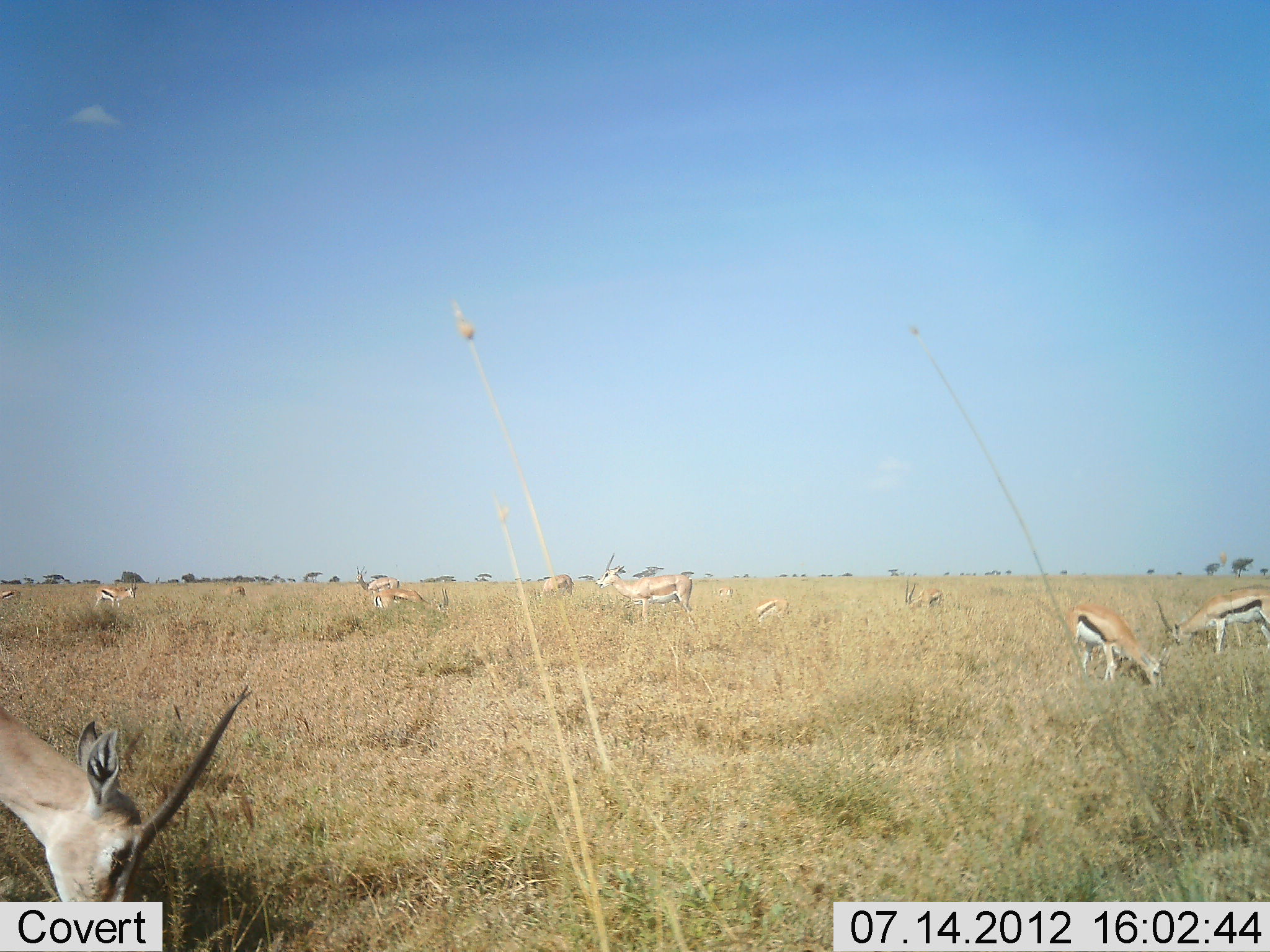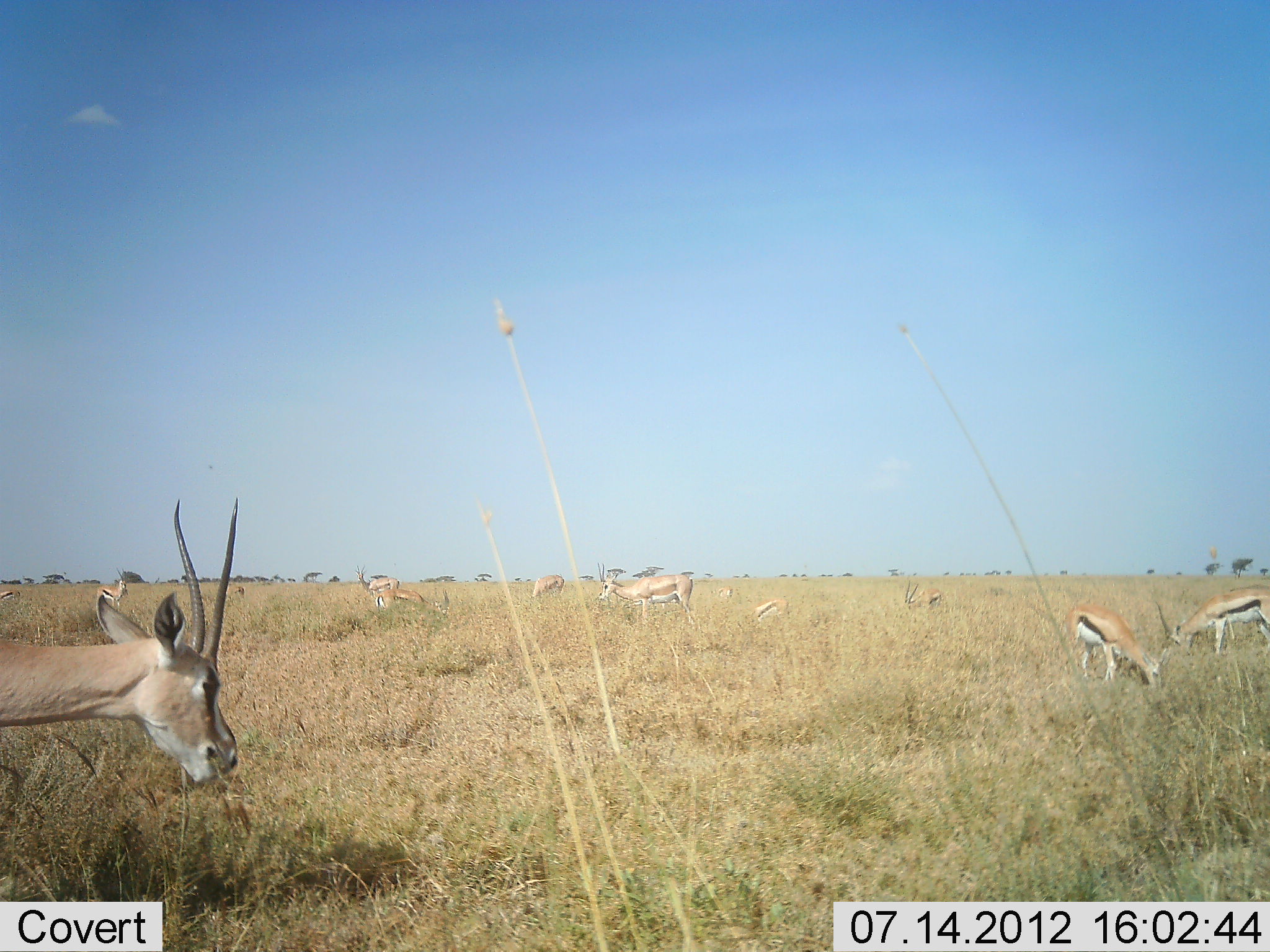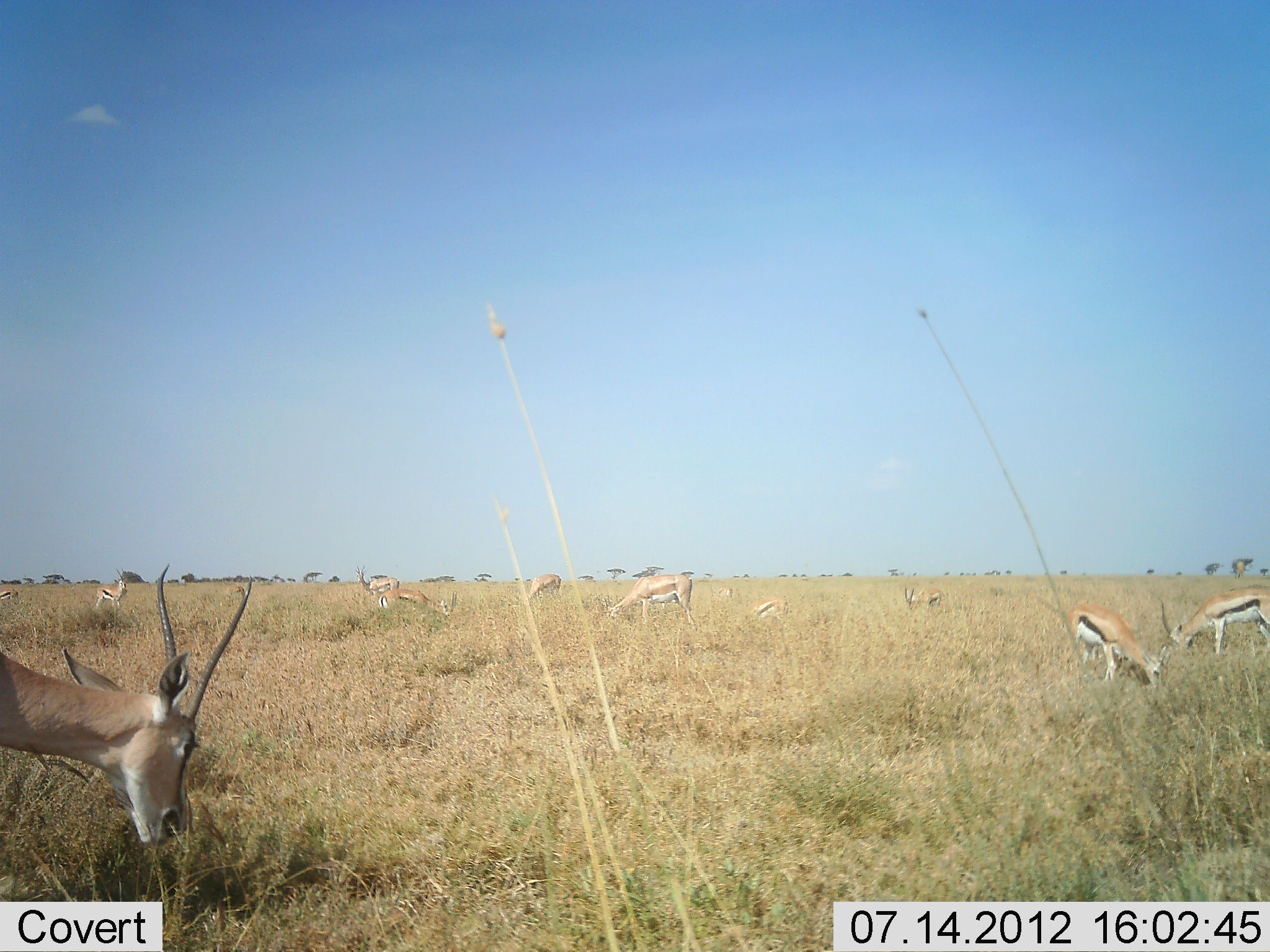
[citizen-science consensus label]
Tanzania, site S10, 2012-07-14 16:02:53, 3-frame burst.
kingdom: Animalia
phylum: Chordata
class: Mammalia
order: Artiodactyla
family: Bovidae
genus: Eudorcas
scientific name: Eudorcas thomsonii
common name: thomson's gazelle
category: gazellethomsons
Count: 11-50.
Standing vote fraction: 85%.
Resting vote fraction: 0%.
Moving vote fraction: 15%.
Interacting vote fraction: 0%.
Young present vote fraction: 0%.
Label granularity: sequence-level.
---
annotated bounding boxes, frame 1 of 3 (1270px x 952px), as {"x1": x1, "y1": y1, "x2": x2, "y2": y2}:
animal: {"x1": 0, "y1": 684, "x2": 254, "y2": 902}; {"x1": 1066, "y1": 597, "x2": 1173, "y2": 693}; {"x1": 595, "y1": 551, "x2": 701, "y2": 634}; {"x1": 1154, "y1": 584, "x2": 1270, "y2": 658}; {"x1": 372, "y1": 587, "x2": 449, "y2": 618}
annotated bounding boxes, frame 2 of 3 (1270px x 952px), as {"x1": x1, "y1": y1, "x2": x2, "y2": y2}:
animal: {"x1": 3, "y1": 494, "x2": 238, "y2": 898}; {"x1": 1066, "y1": 597, "x2": 1173, "y2": 693}; {"x1": 1154, "y1": 584, "x2": 1270, "y2": 658}; {"x1": 597, "y1": 561, "x2": 696, "y2": 630}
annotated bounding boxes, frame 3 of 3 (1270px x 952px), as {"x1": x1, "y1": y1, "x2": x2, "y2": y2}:
animal: {"x1": 0, "y1": 563, "x2": 253, "y2": 849}; {"x1": 1060, "y1": 602, "x2": 1173, "y2": 692}; {"x1": 1156, "y1": 586, "x2": 1270, "y2": 659}; {"x1": 599, "y1": 574, "x2": 696, "y2": 627}